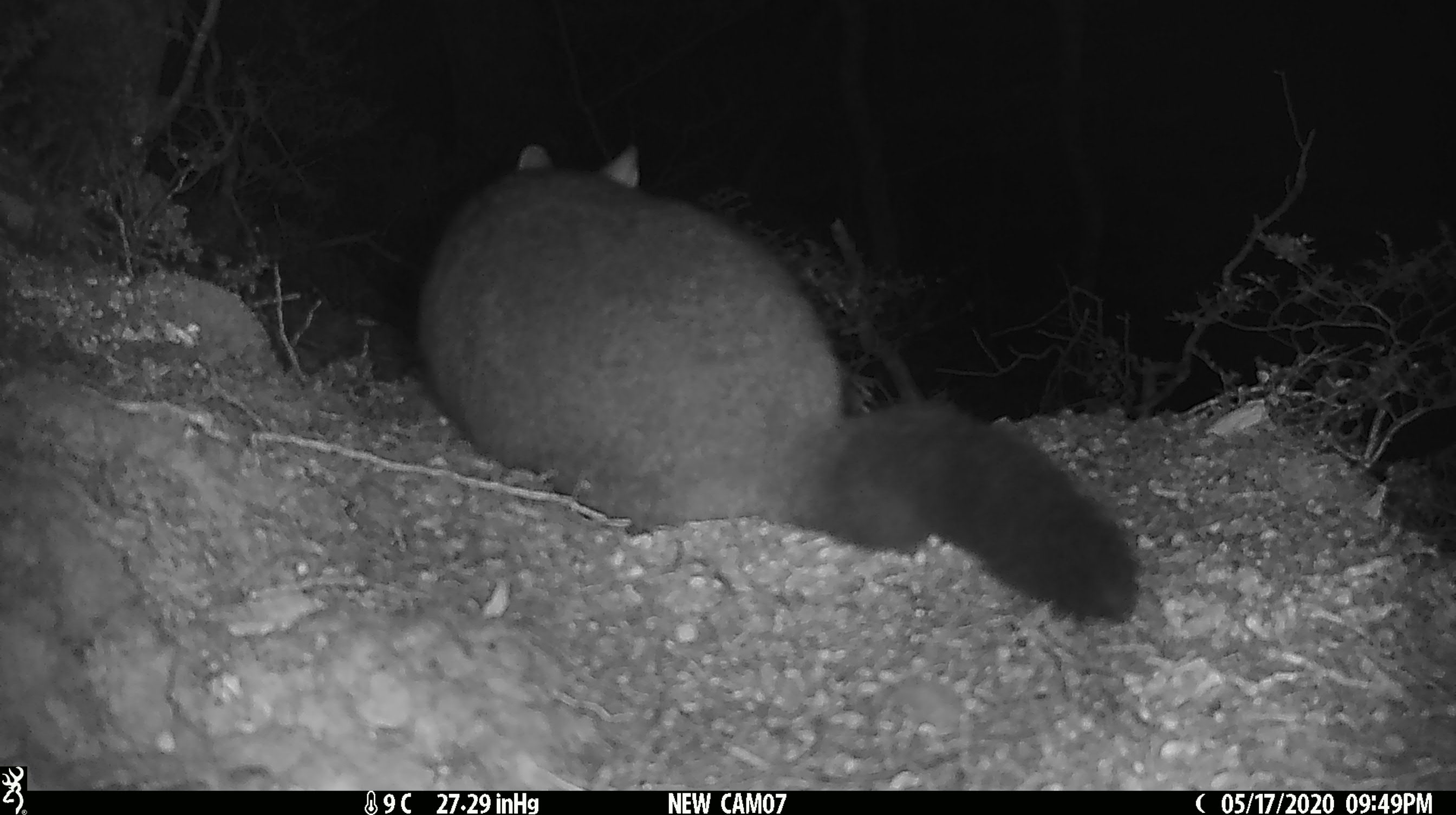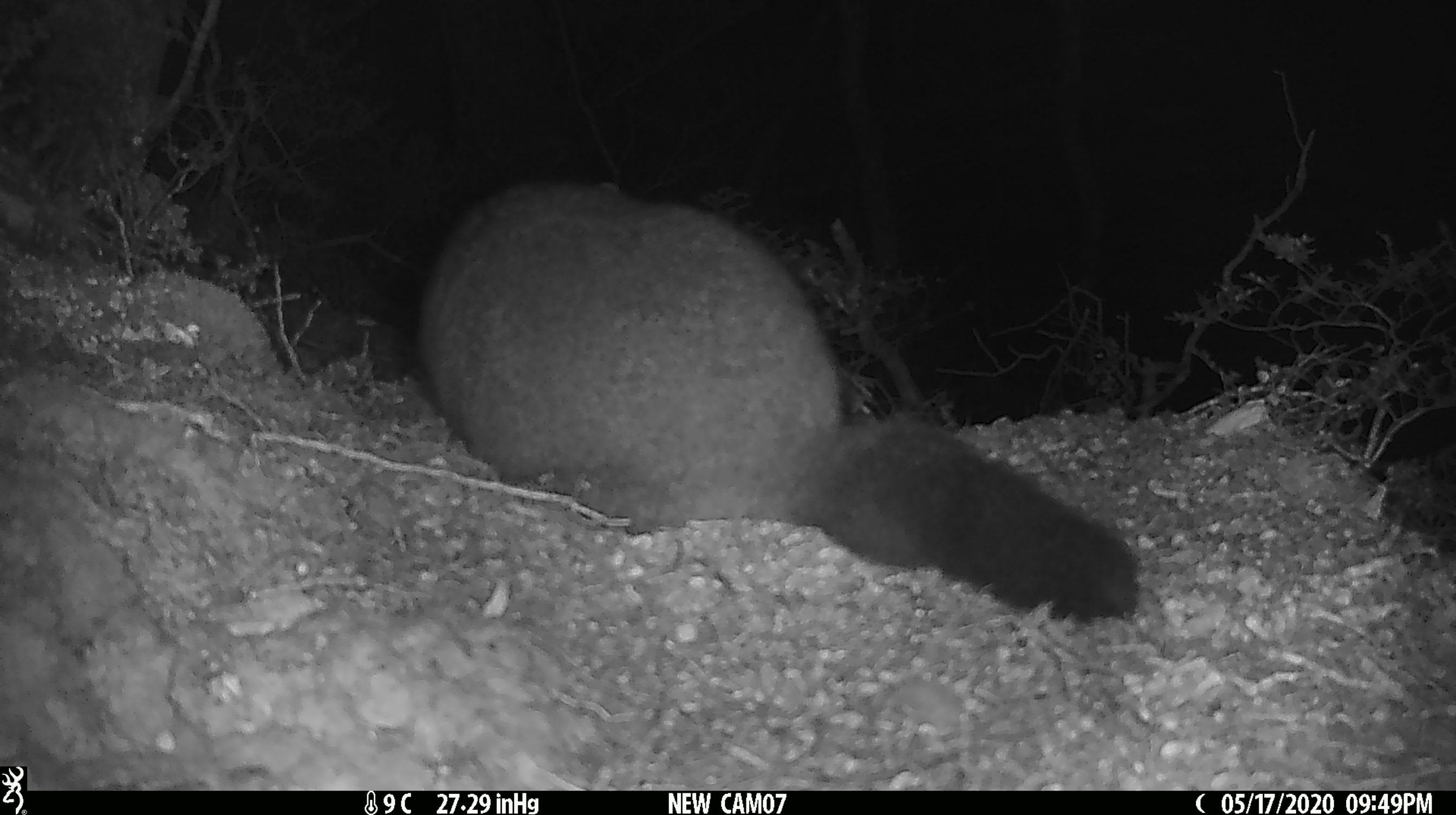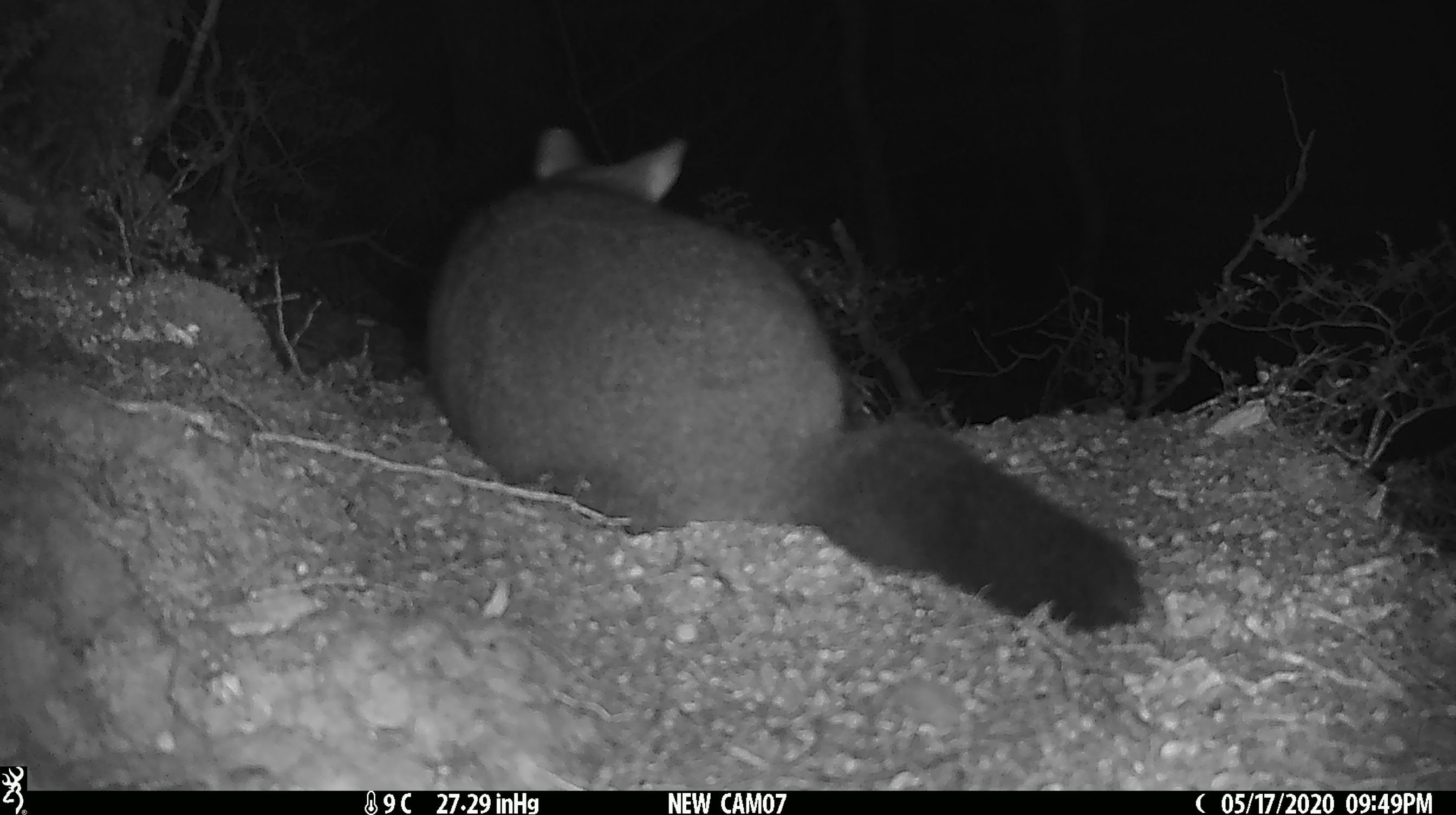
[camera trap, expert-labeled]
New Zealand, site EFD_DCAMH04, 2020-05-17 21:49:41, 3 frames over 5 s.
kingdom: Animalia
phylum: Chordata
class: Mammalia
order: Diprotodontia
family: Phalangeridae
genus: Trichosurus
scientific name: Trichosurus vulpecula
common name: common brushtail possum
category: possum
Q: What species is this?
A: Possum (common brushtail possum) (Trichosurus vulpecula).